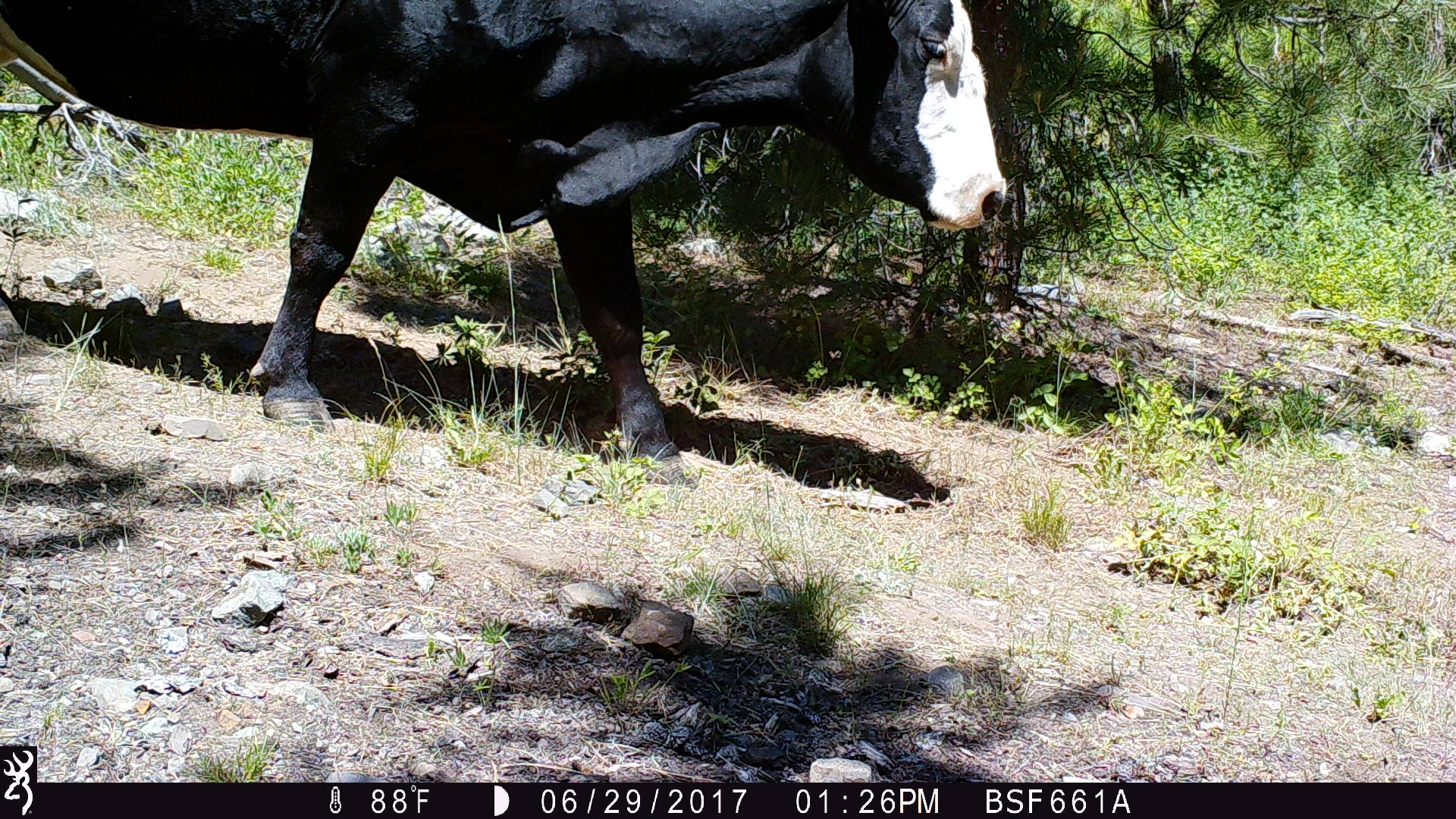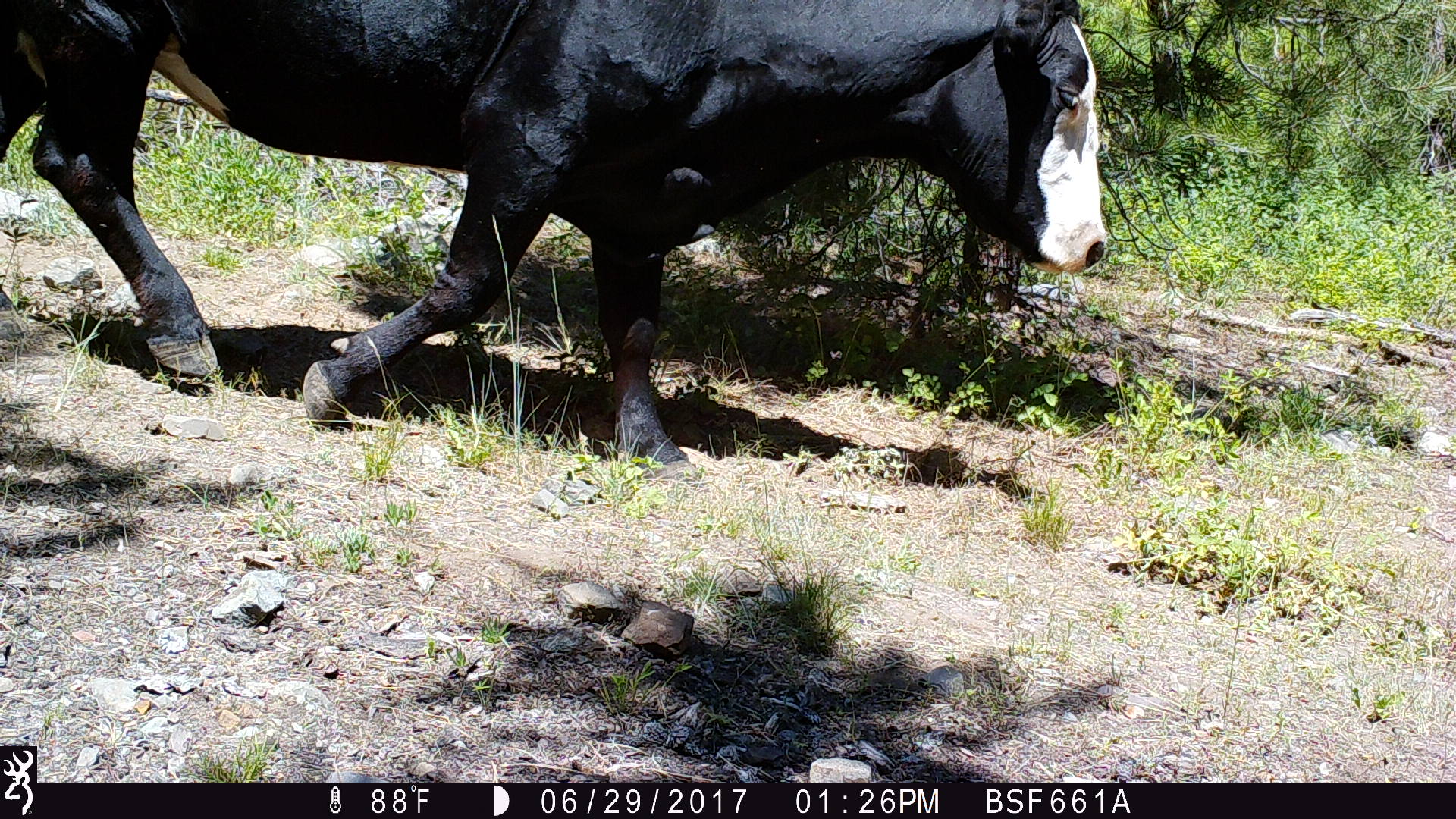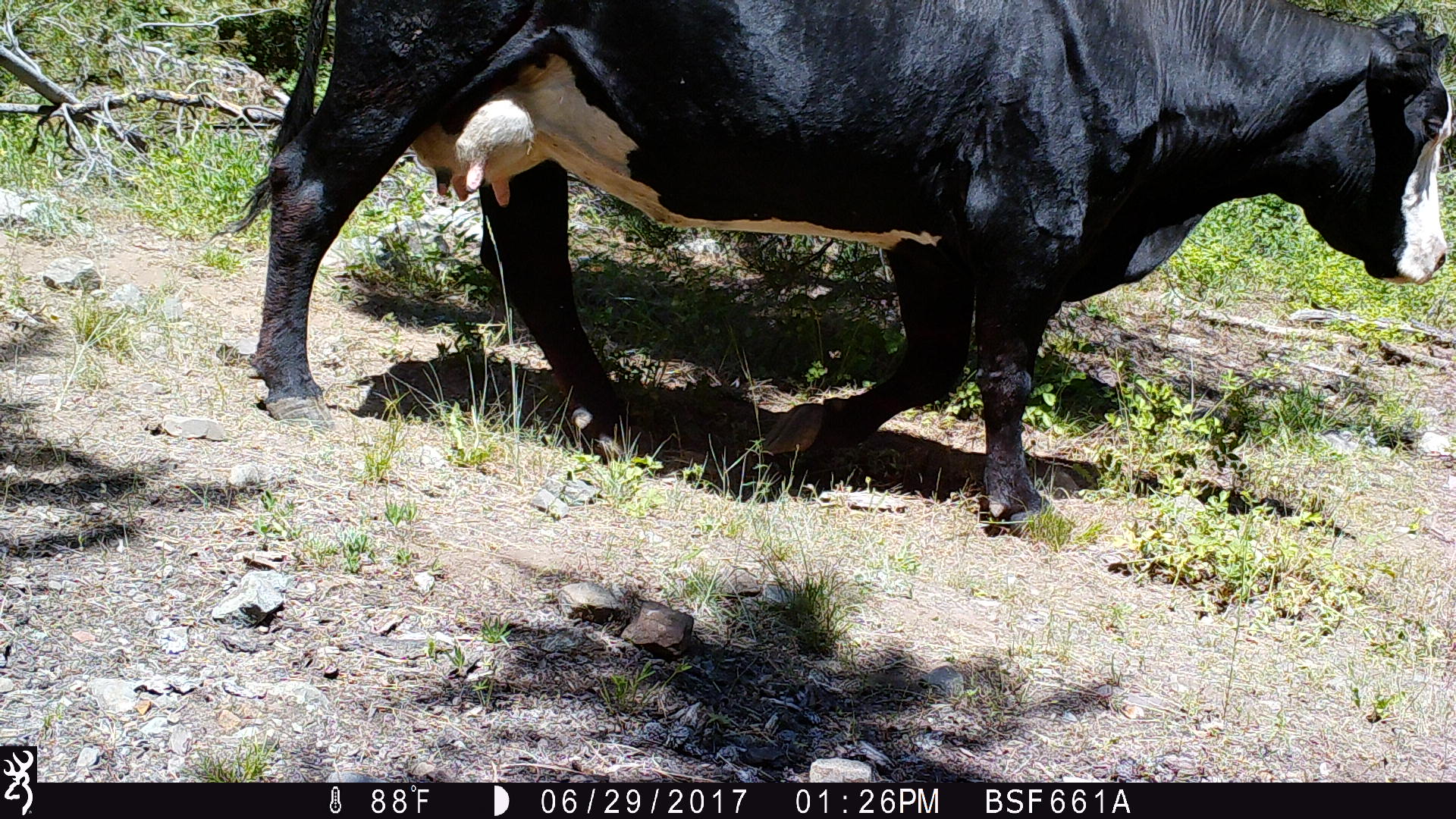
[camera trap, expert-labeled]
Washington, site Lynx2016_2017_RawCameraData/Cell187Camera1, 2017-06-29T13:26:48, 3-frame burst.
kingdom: Animalia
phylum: Chordata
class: Mammalia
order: Artiodactyla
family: Bovidae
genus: Bos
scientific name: Bos taurus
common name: domestic cattle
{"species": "domestic cattle (Bos taurus)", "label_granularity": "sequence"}